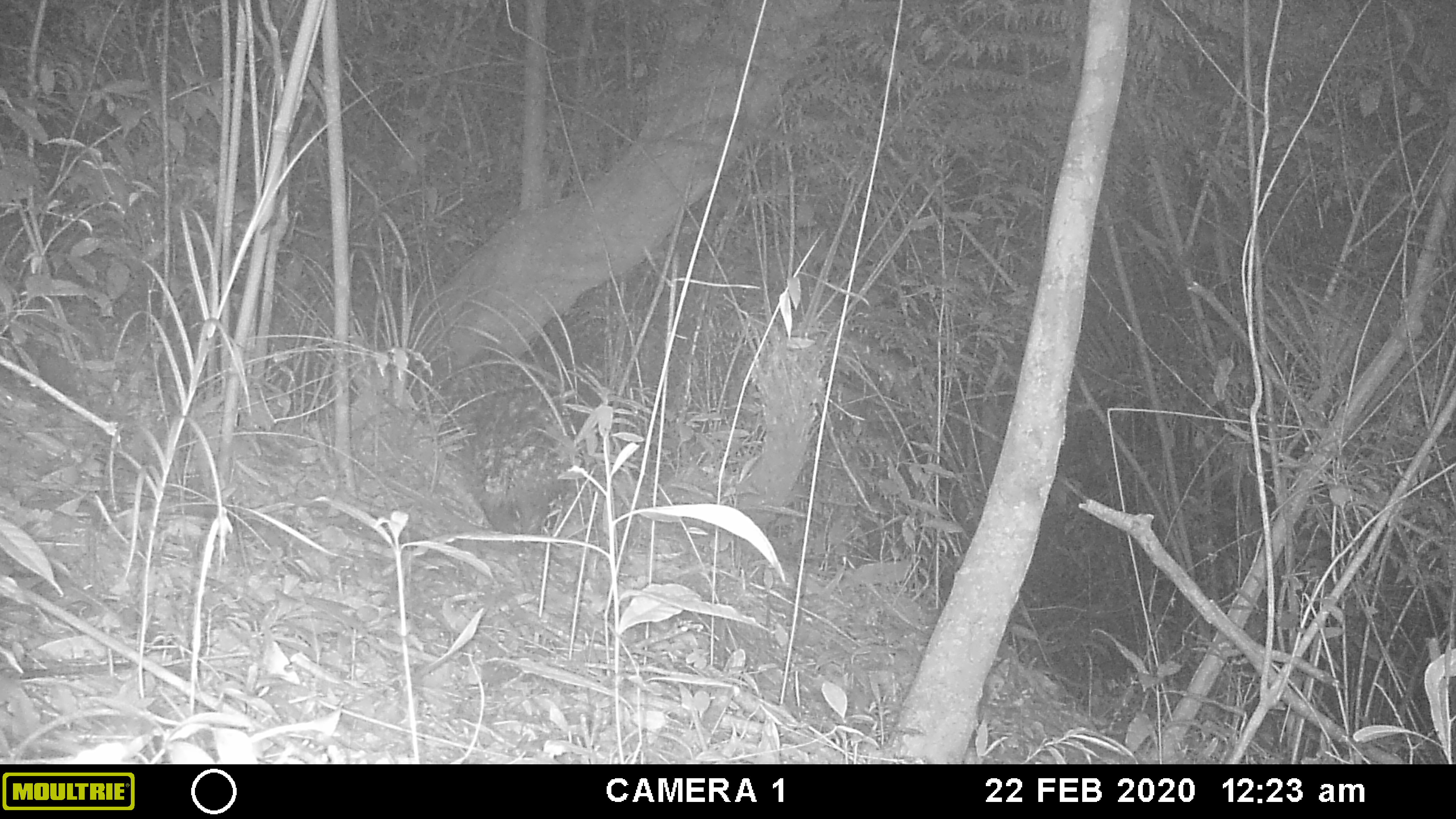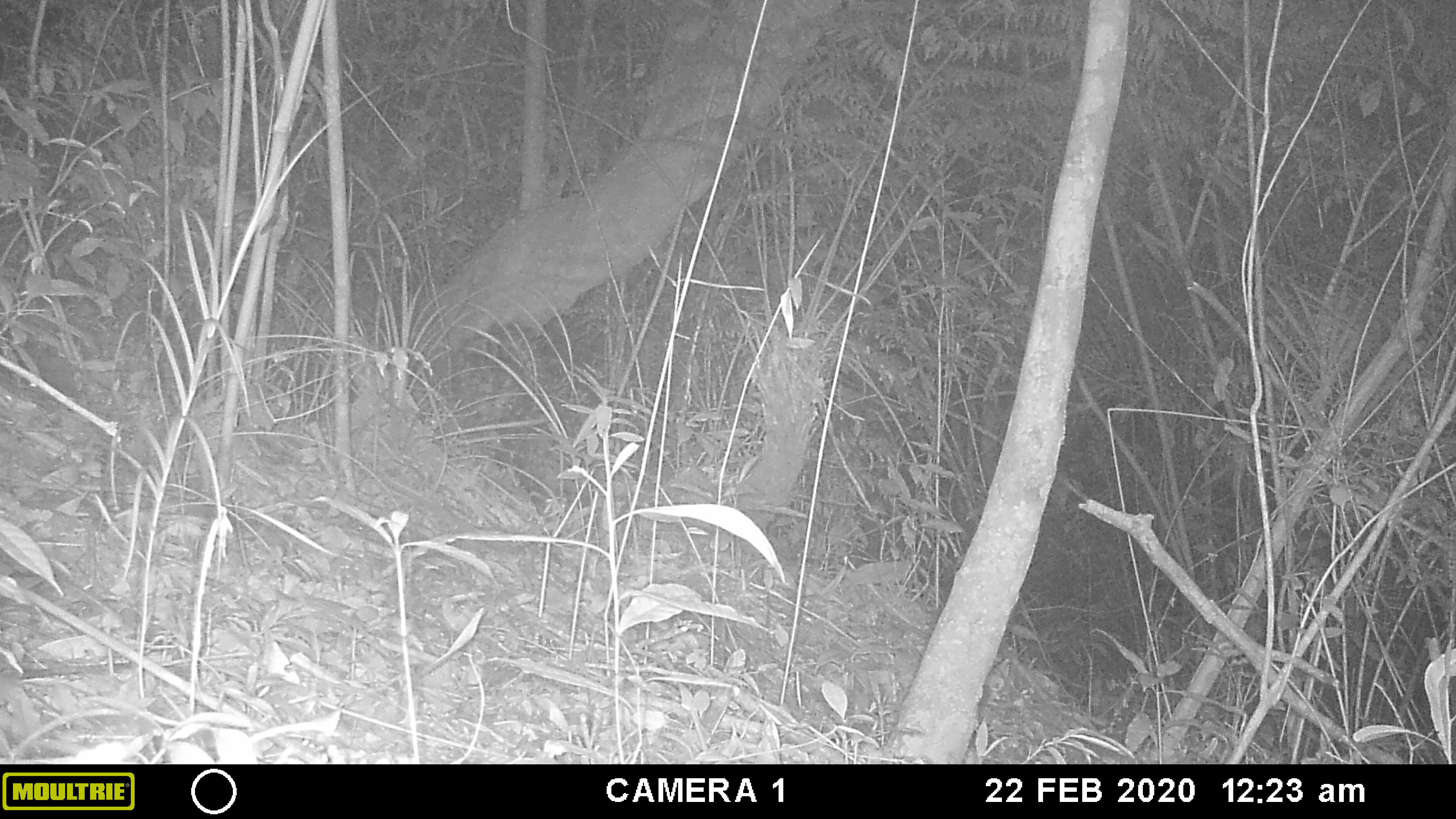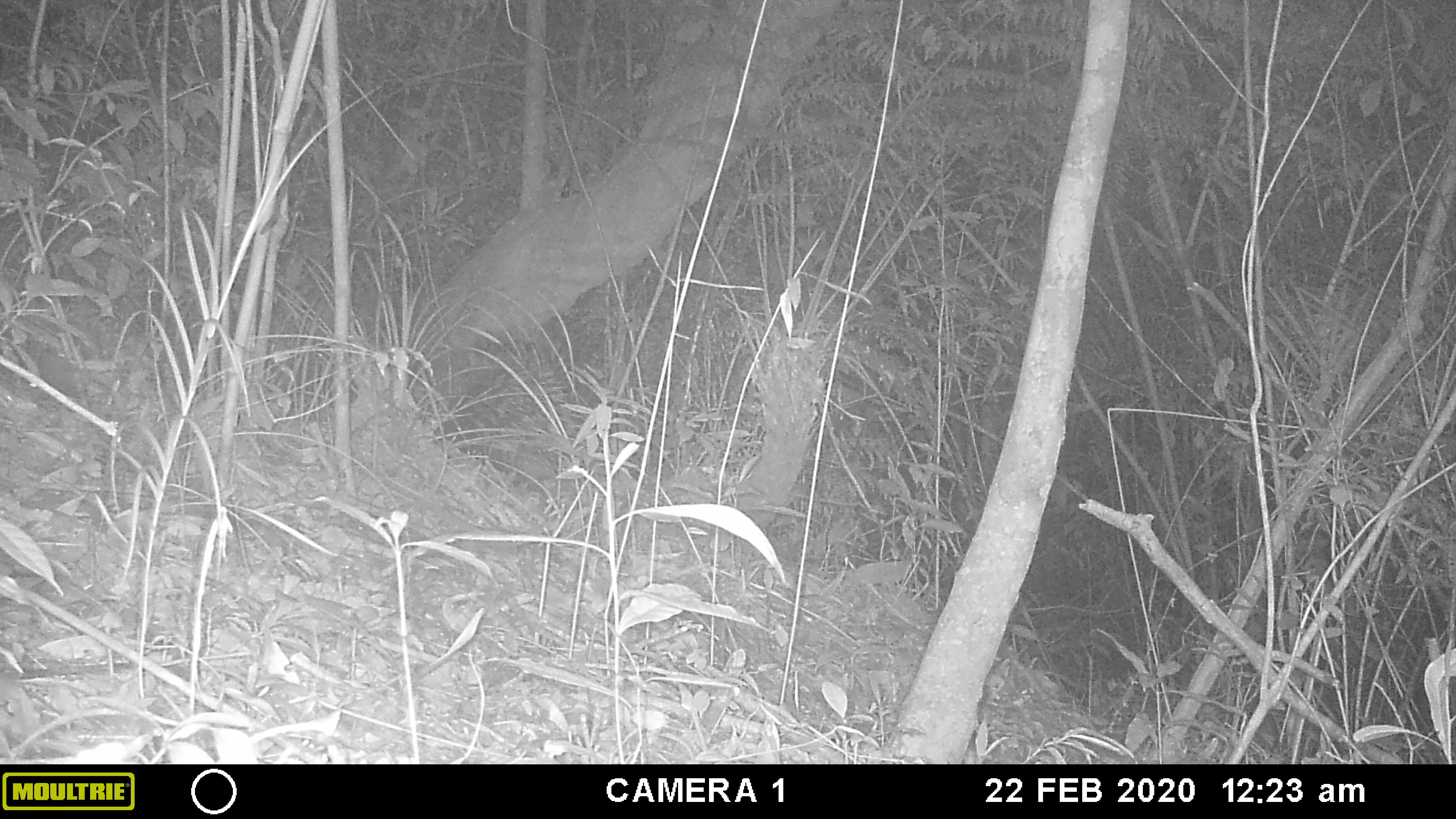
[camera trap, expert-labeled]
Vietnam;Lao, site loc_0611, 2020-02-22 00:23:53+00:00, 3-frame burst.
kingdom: Animalia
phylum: Chordata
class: Mammalia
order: Rodentia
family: Hystricidae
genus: Hystrix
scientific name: Hystrix brachyura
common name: malayan porcupine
Malayan porcupine (Hystrix brachyura). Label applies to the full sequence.